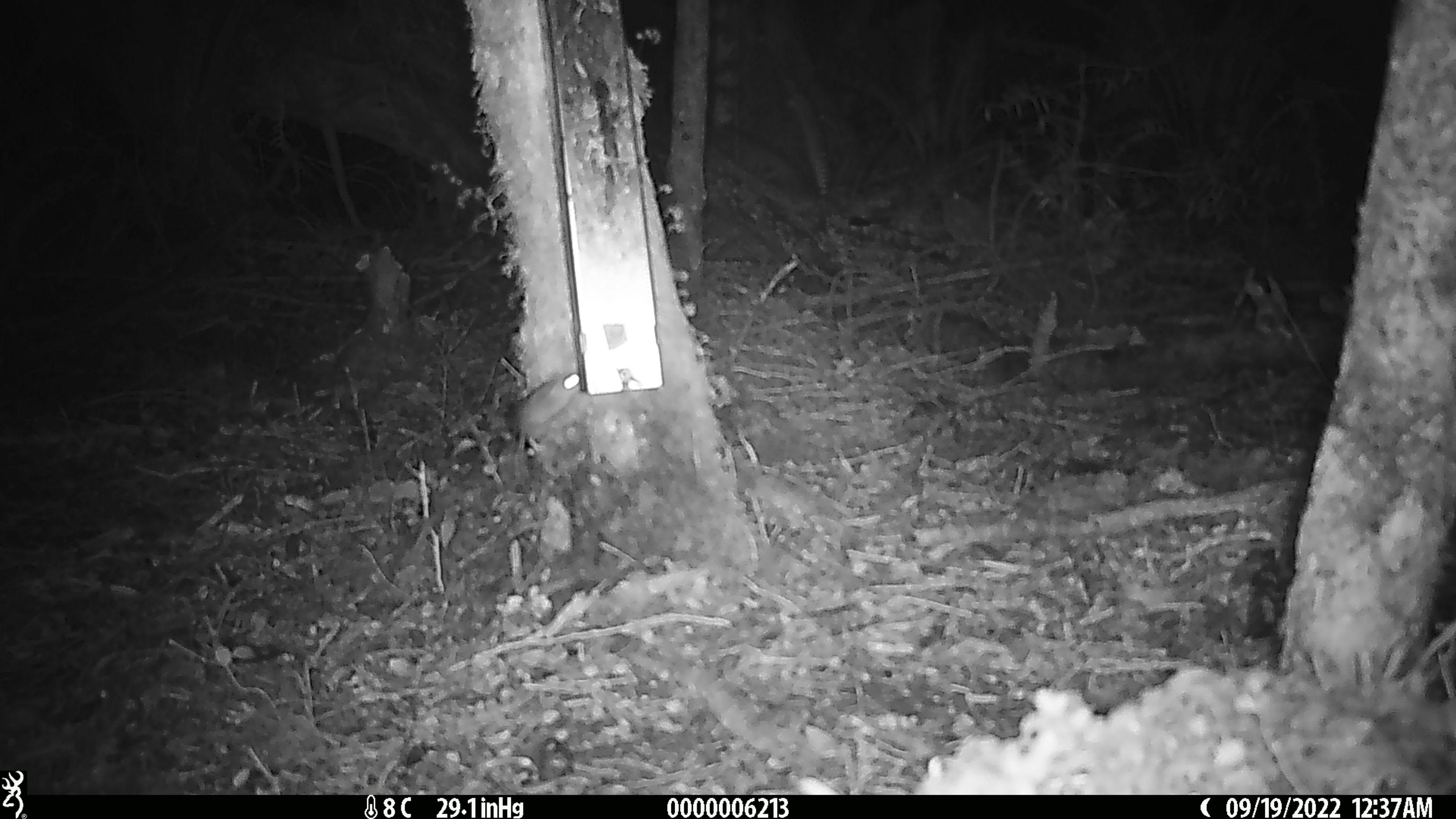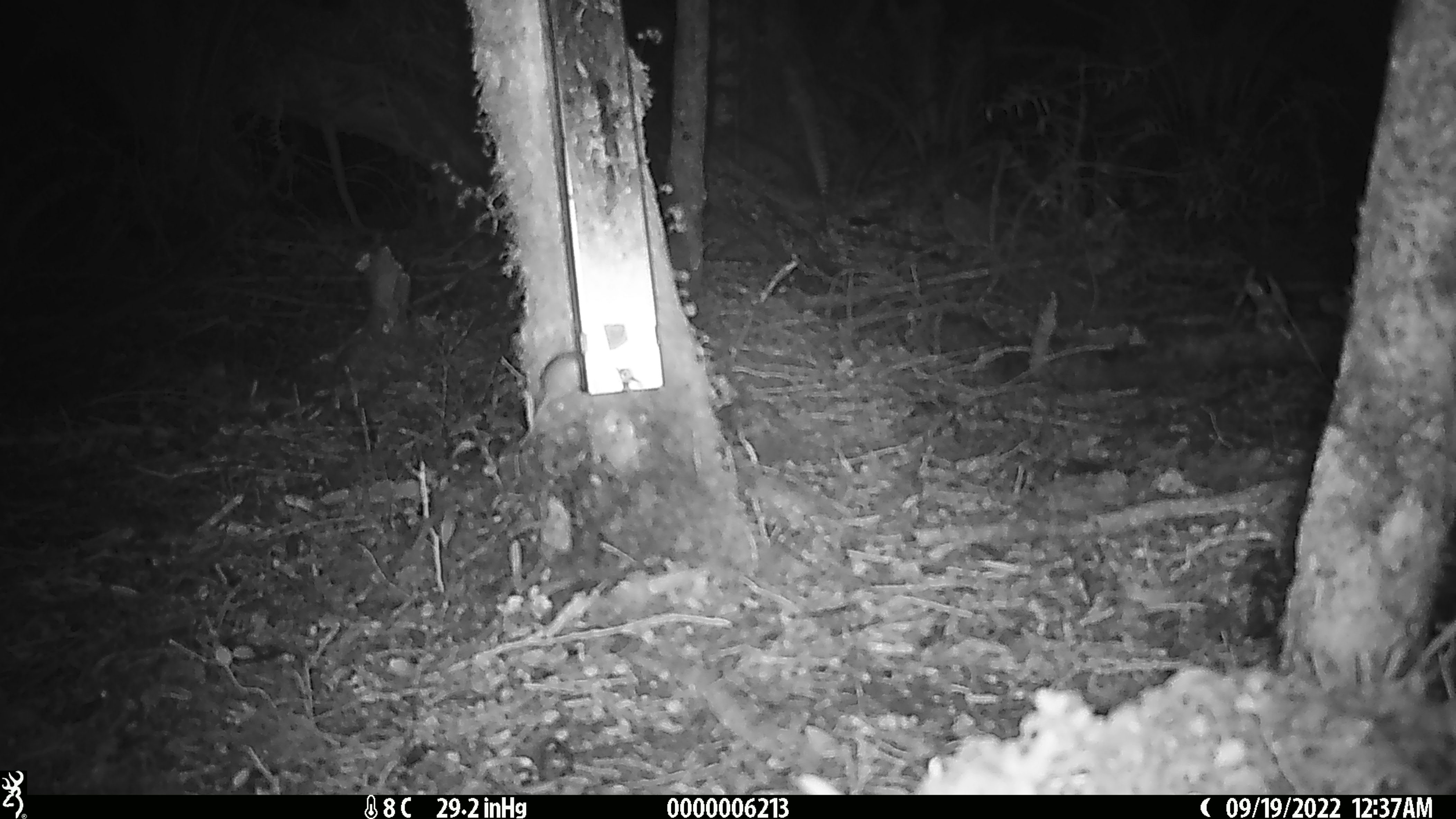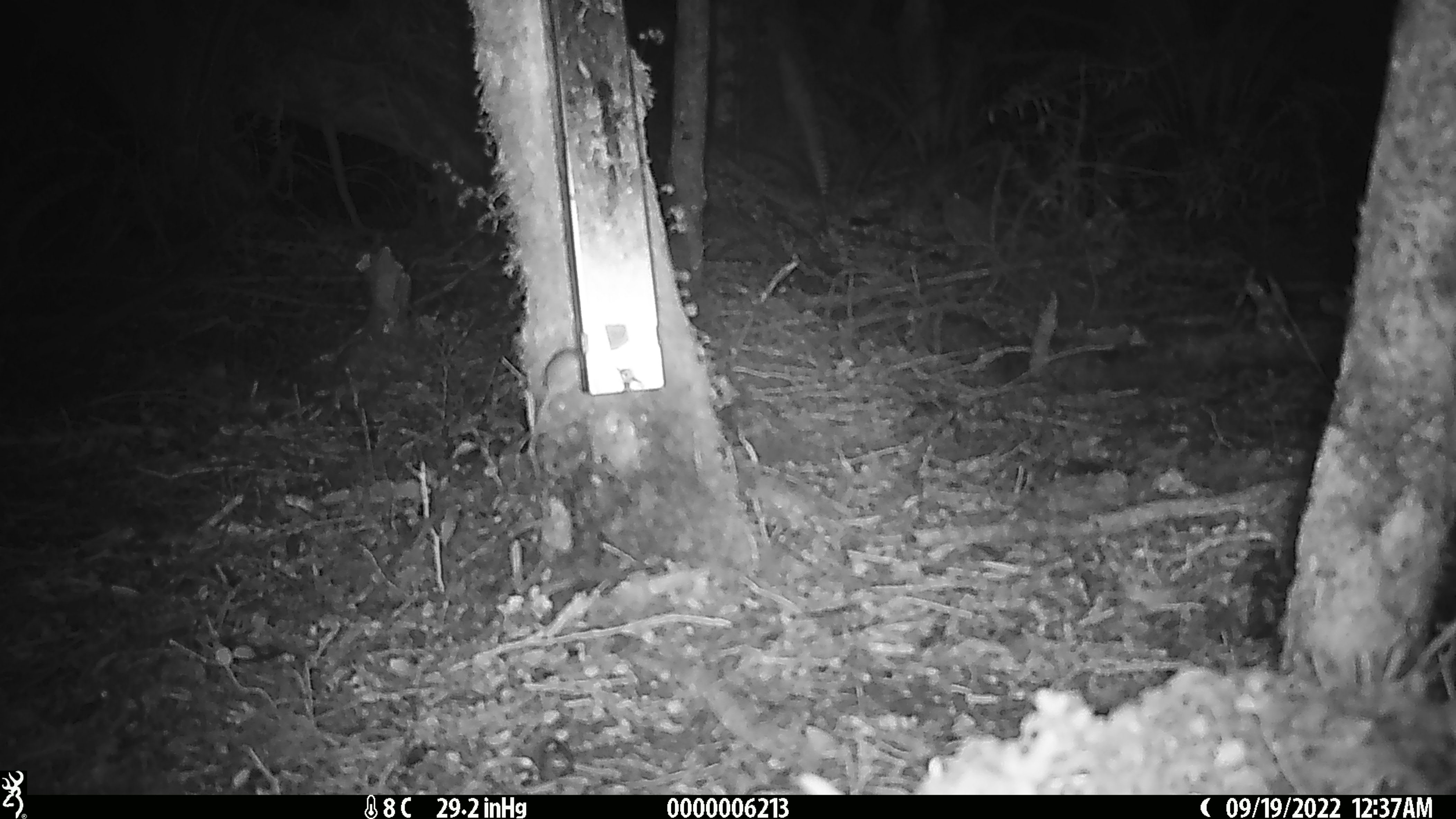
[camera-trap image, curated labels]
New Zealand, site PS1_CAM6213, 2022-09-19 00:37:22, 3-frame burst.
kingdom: Animalia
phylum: Chordata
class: Mammalia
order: Rodentia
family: Muridae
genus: Mus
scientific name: Mus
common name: mouse